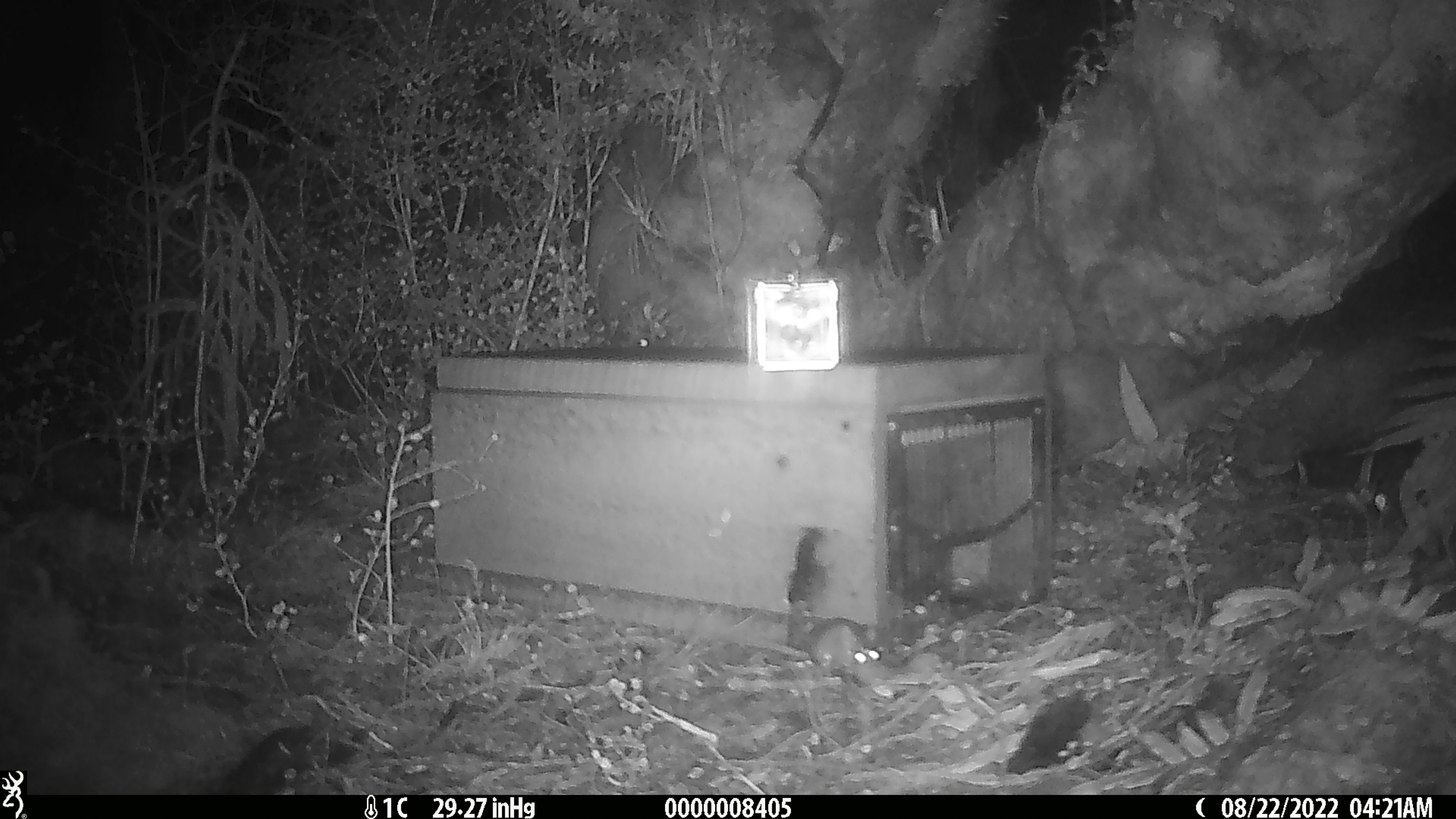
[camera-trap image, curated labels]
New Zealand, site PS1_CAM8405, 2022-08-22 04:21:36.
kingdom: Animalia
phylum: Chordata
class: Mammalia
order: Rodentia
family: Muridae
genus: Mus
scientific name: Mus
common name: mouse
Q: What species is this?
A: Mouse (Mus).